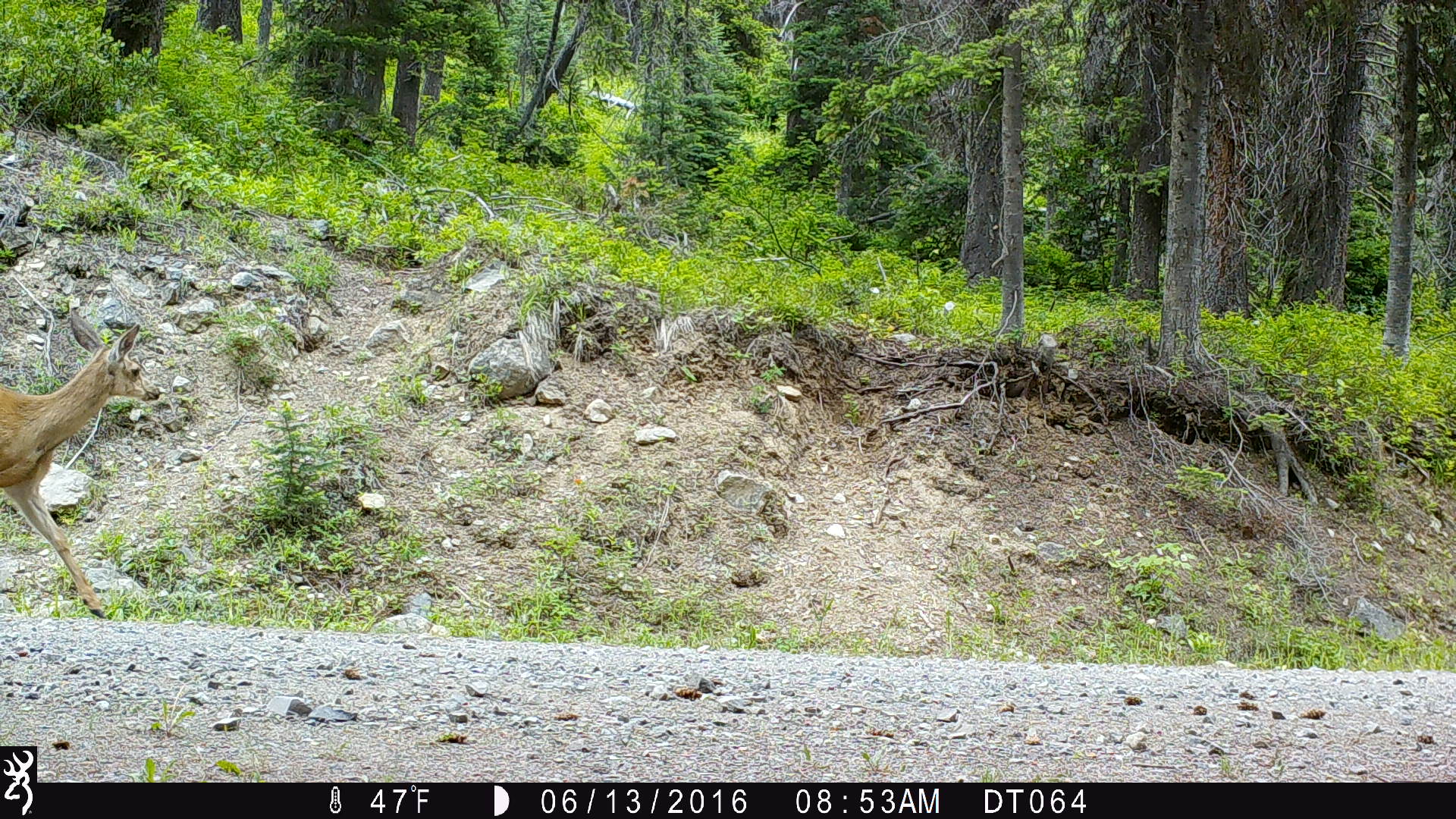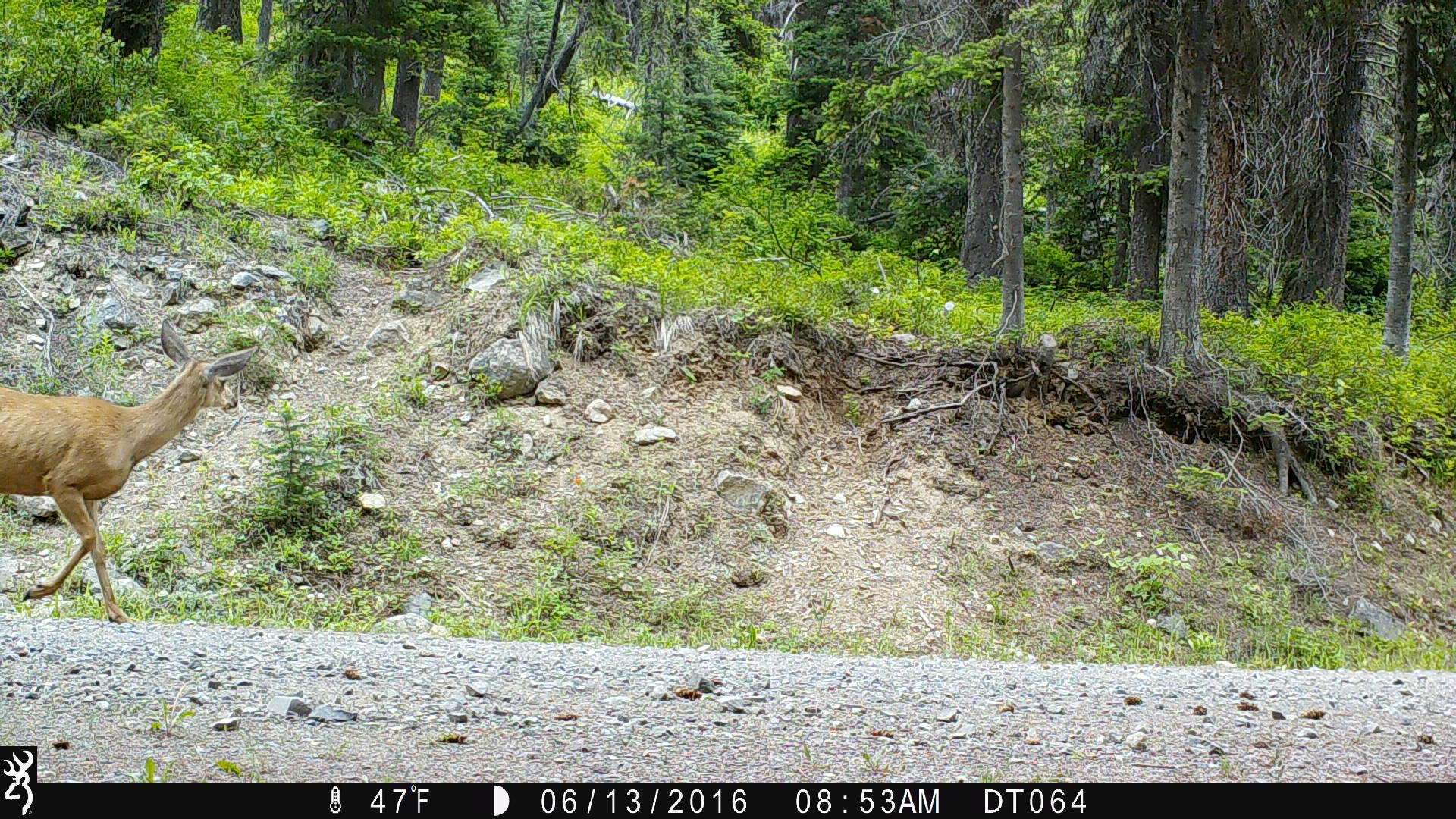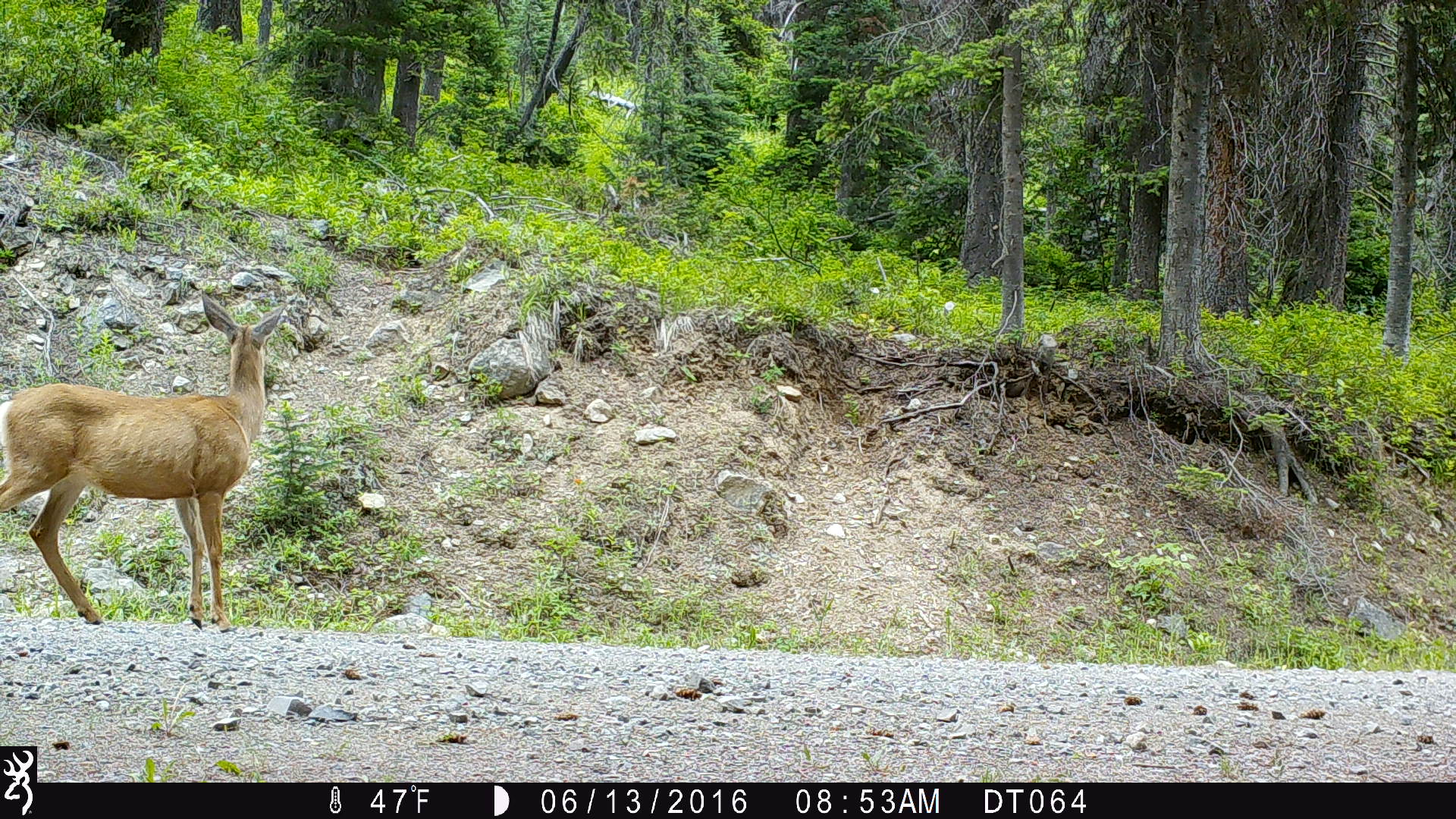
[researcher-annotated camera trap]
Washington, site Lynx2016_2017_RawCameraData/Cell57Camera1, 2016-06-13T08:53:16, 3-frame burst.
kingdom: Animalia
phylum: Chordata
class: Mammalia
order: Artiodactyla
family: Cervidae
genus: Odocoileus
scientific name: Odocoileus hemionus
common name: mule deer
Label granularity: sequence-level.